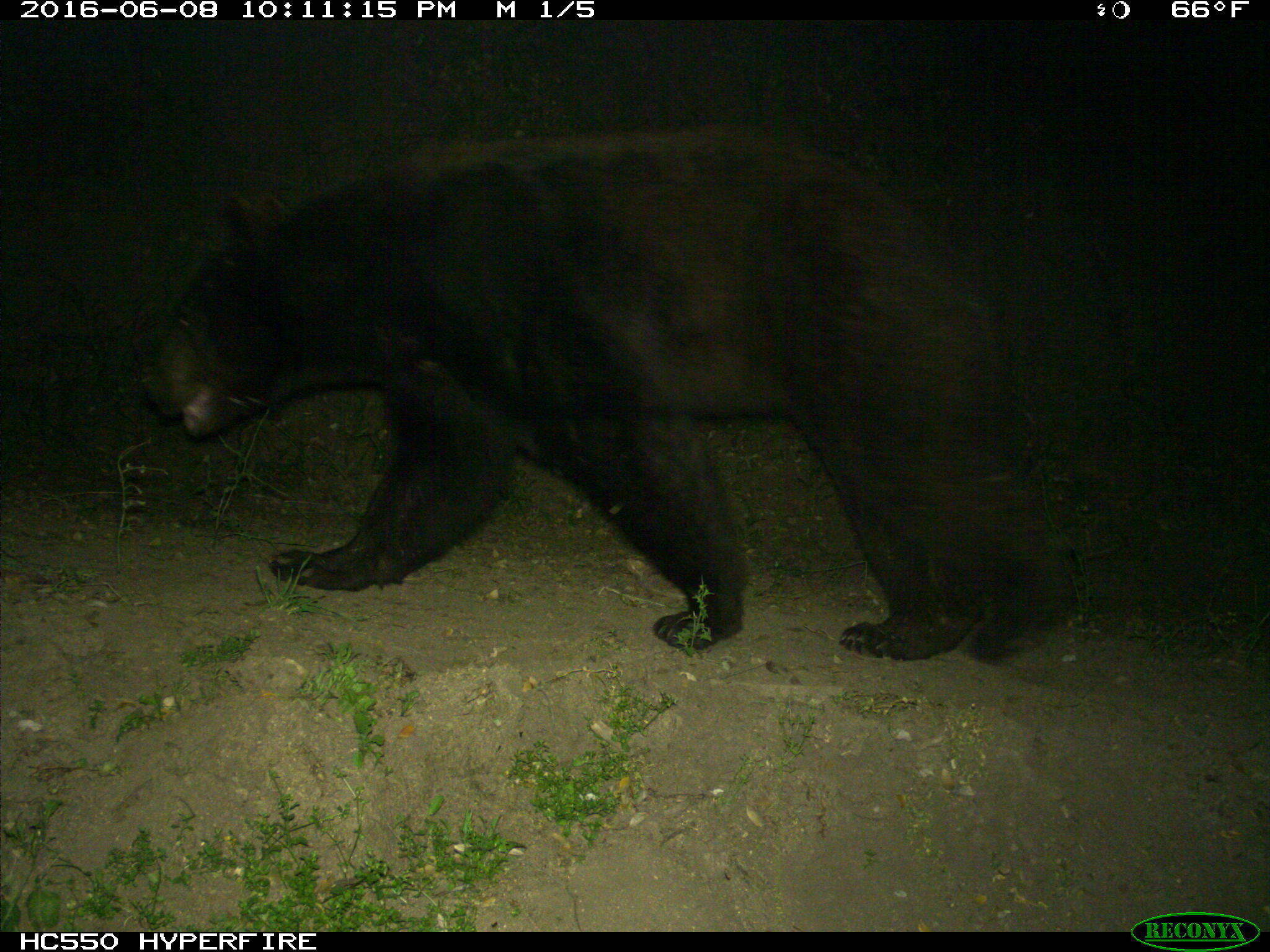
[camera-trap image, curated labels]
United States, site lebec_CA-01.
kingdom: Animalia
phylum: Chordata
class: Mammalia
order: Carnivora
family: Ursidae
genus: Ursus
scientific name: Ursus americanus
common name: american black bear